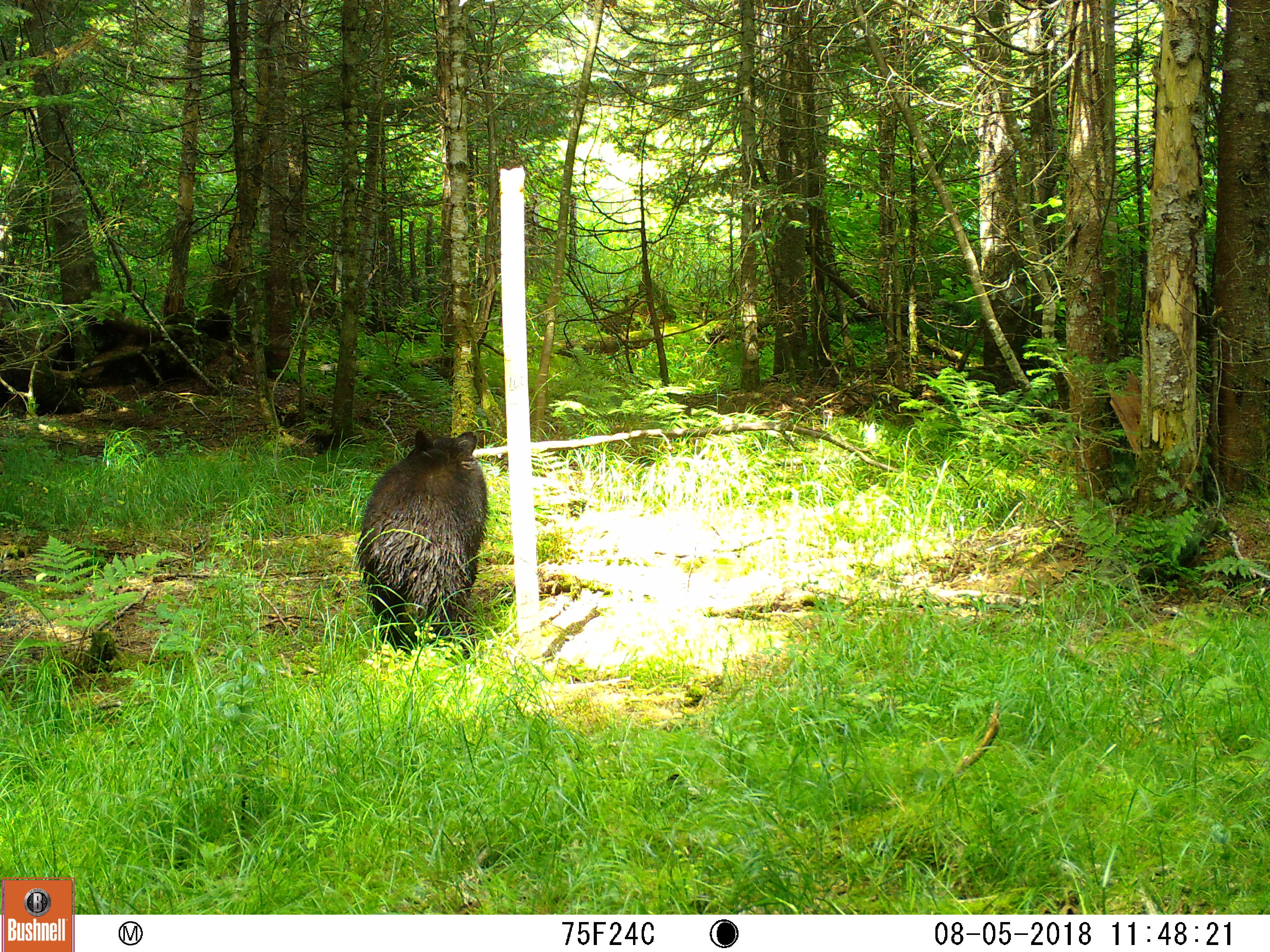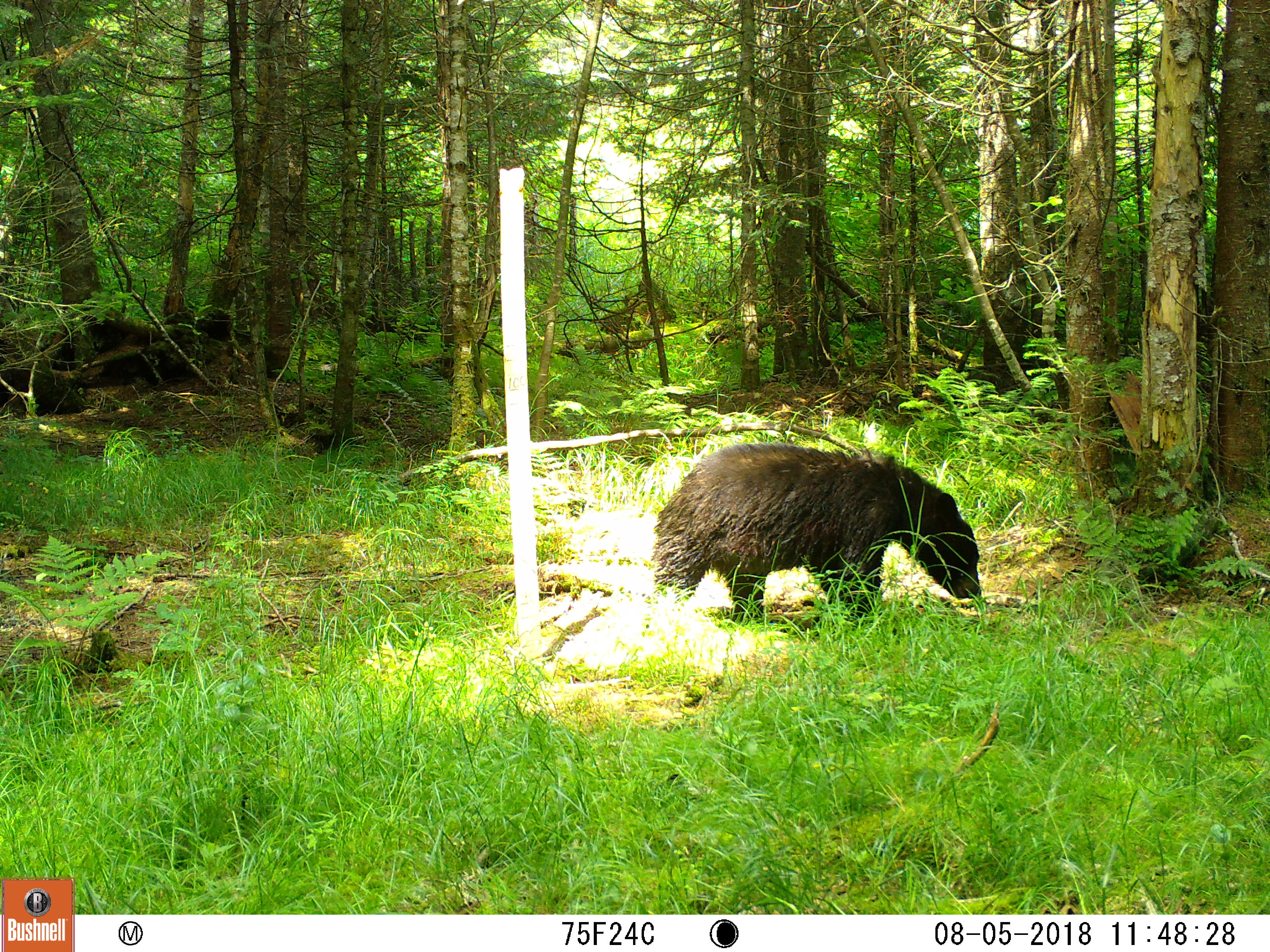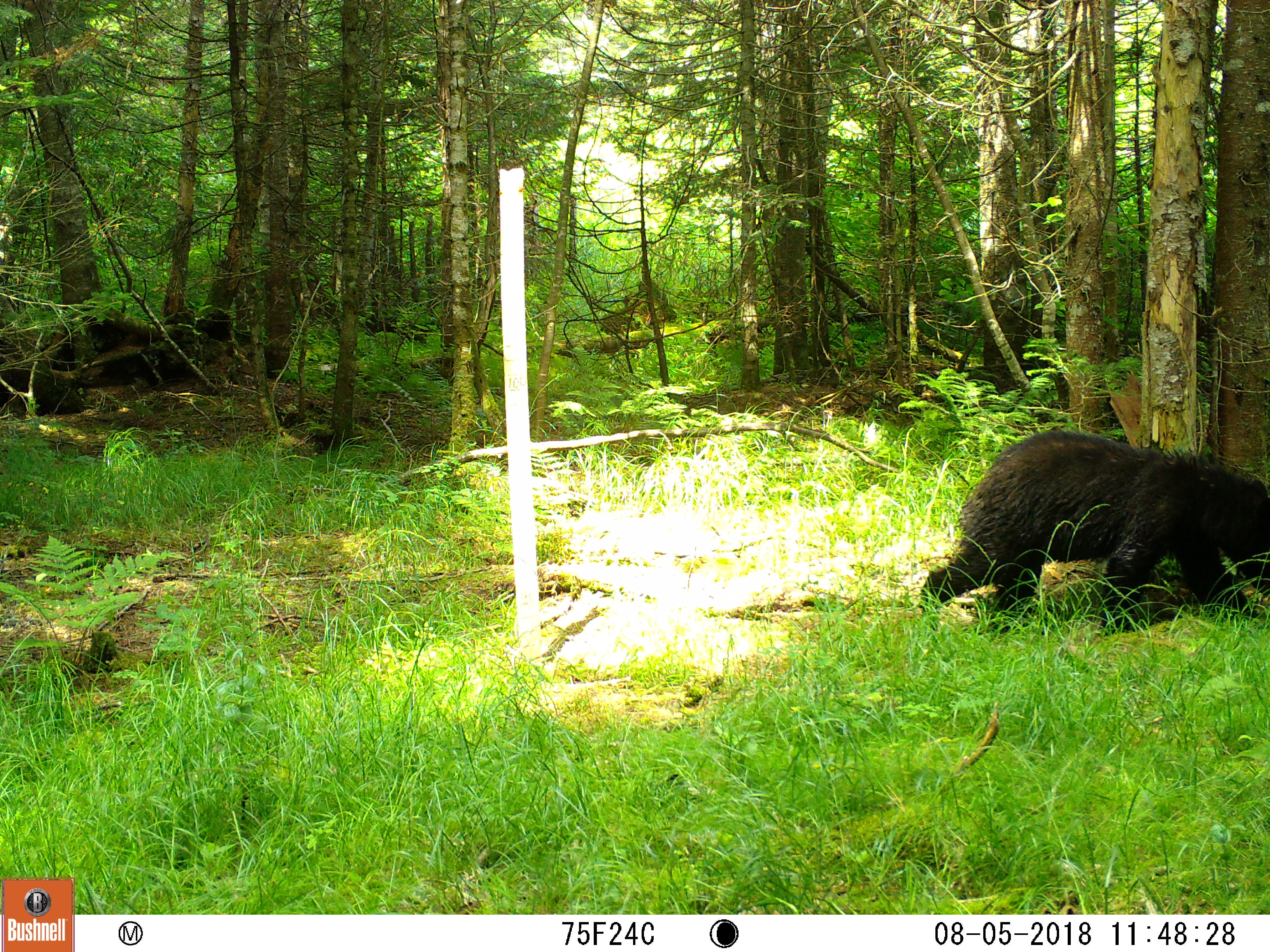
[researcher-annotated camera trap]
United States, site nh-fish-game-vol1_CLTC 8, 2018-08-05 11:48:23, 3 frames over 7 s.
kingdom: Animalia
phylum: Chordata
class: Mammalia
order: Carnivora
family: Ursidae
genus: Ursus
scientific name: Ursus americanus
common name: black bear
Black bear (Ursus americanus).